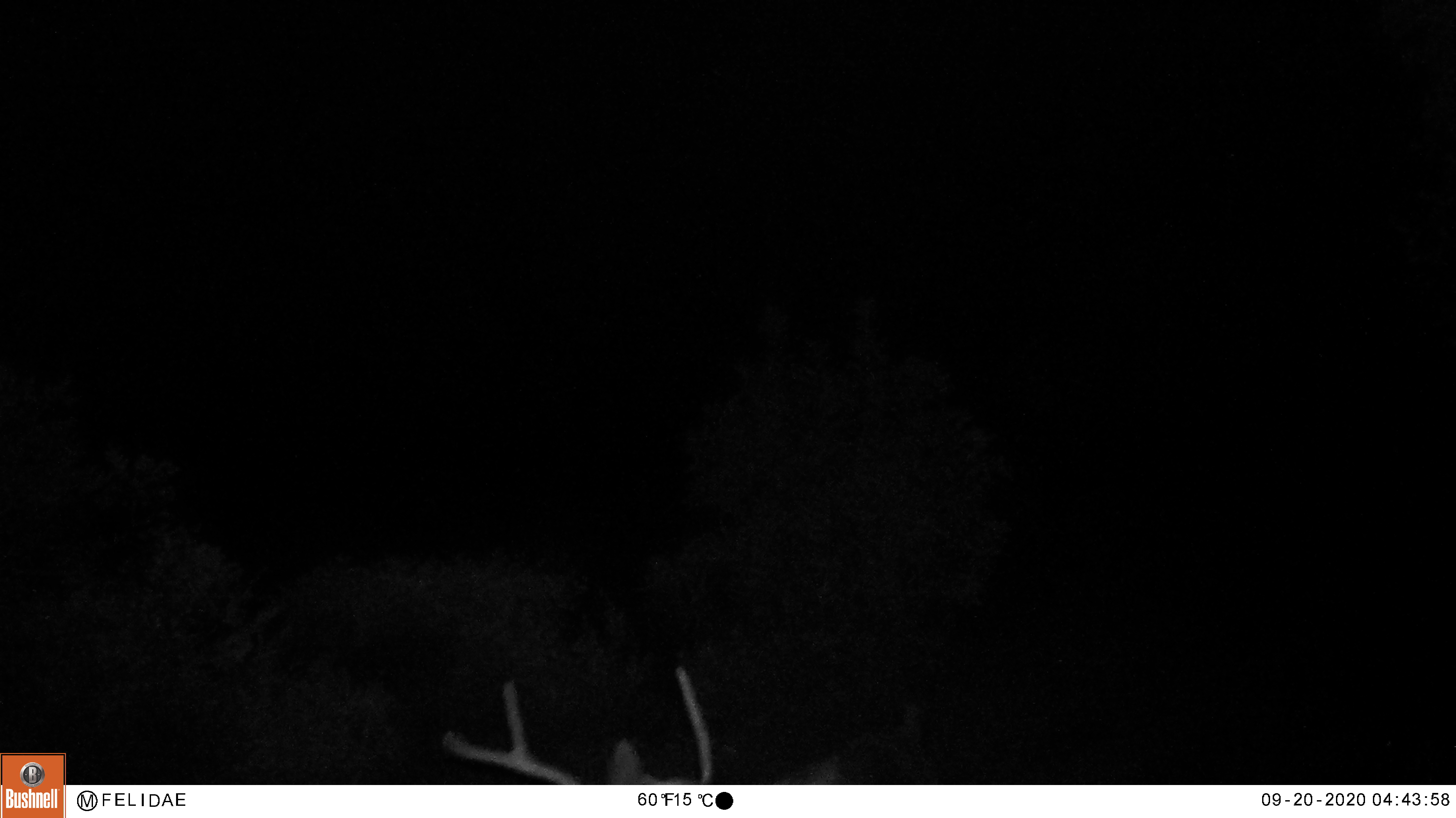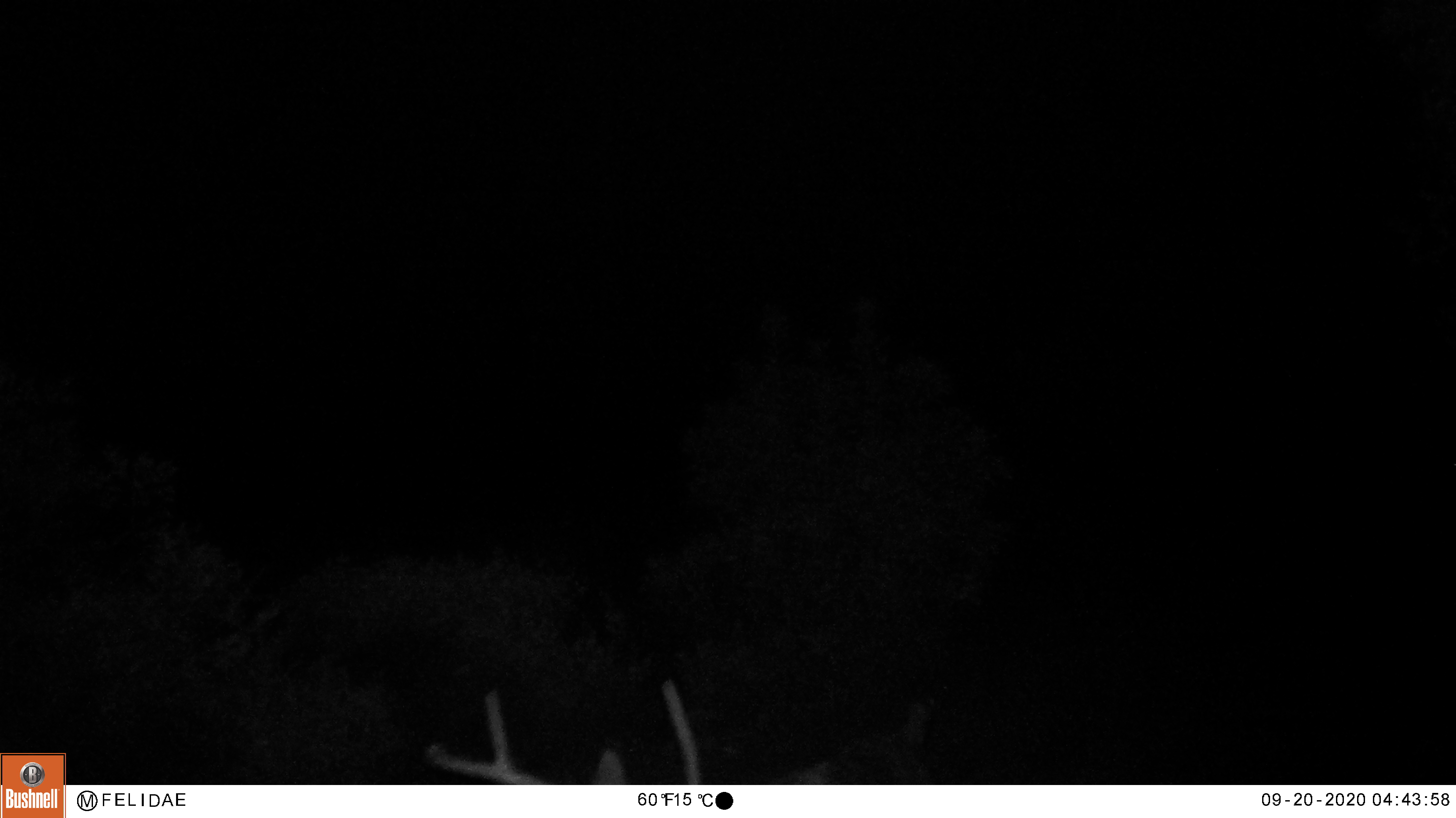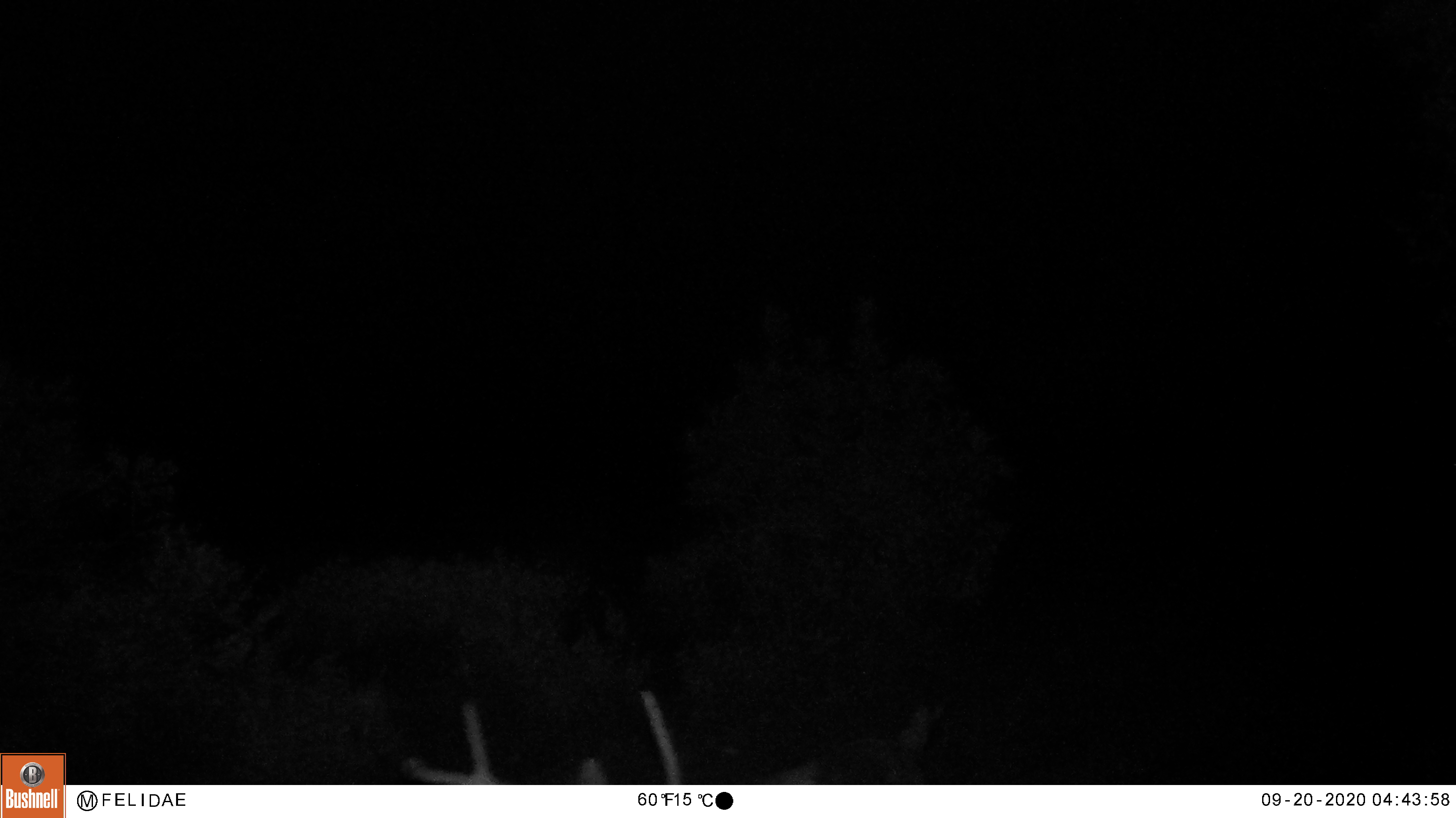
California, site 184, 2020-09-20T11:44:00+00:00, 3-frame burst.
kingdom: Animalia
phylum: Chordata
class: Mammalia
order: Artiodactyla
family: Cervidae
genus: Odocoileus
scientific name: Odocoileus hemionus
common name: mule deer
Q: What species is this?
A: Mule deer (Odocoileus hemionus).